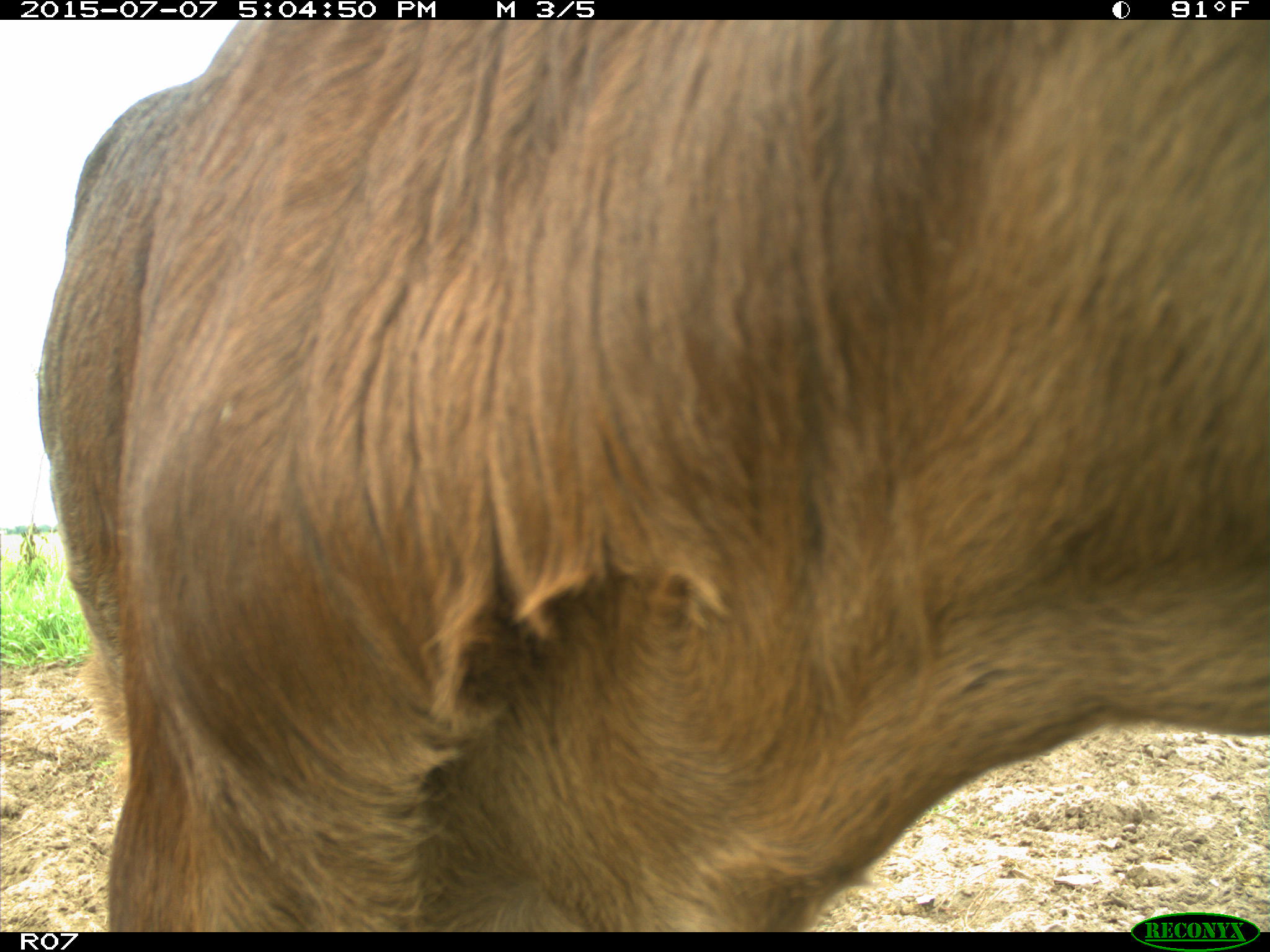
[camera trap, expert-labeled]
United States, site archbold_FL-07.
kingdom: Animalia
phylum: Chordata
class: Mammalia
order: Artiodactyla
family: Bovidae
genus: Bos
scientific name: Bos taurus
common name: domestic cow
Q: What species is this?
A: Bos taurus (domestic cow).